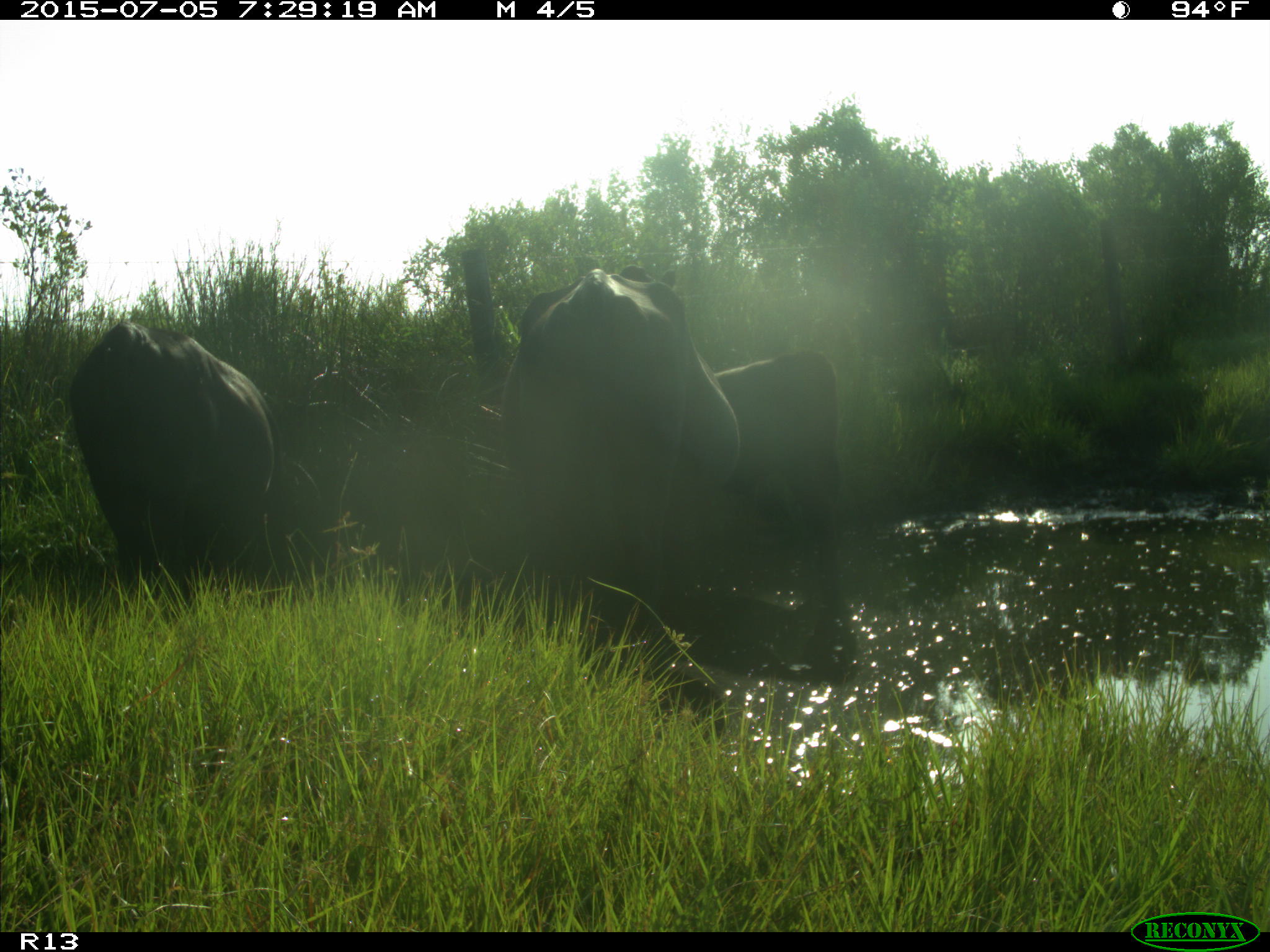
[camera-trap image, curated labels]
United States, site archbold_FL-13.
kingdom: Animalia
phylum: Chordata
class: Mammalia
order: Artiodactyla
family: Bovidae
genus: Bos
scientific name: Bos taurus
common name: domestic cow